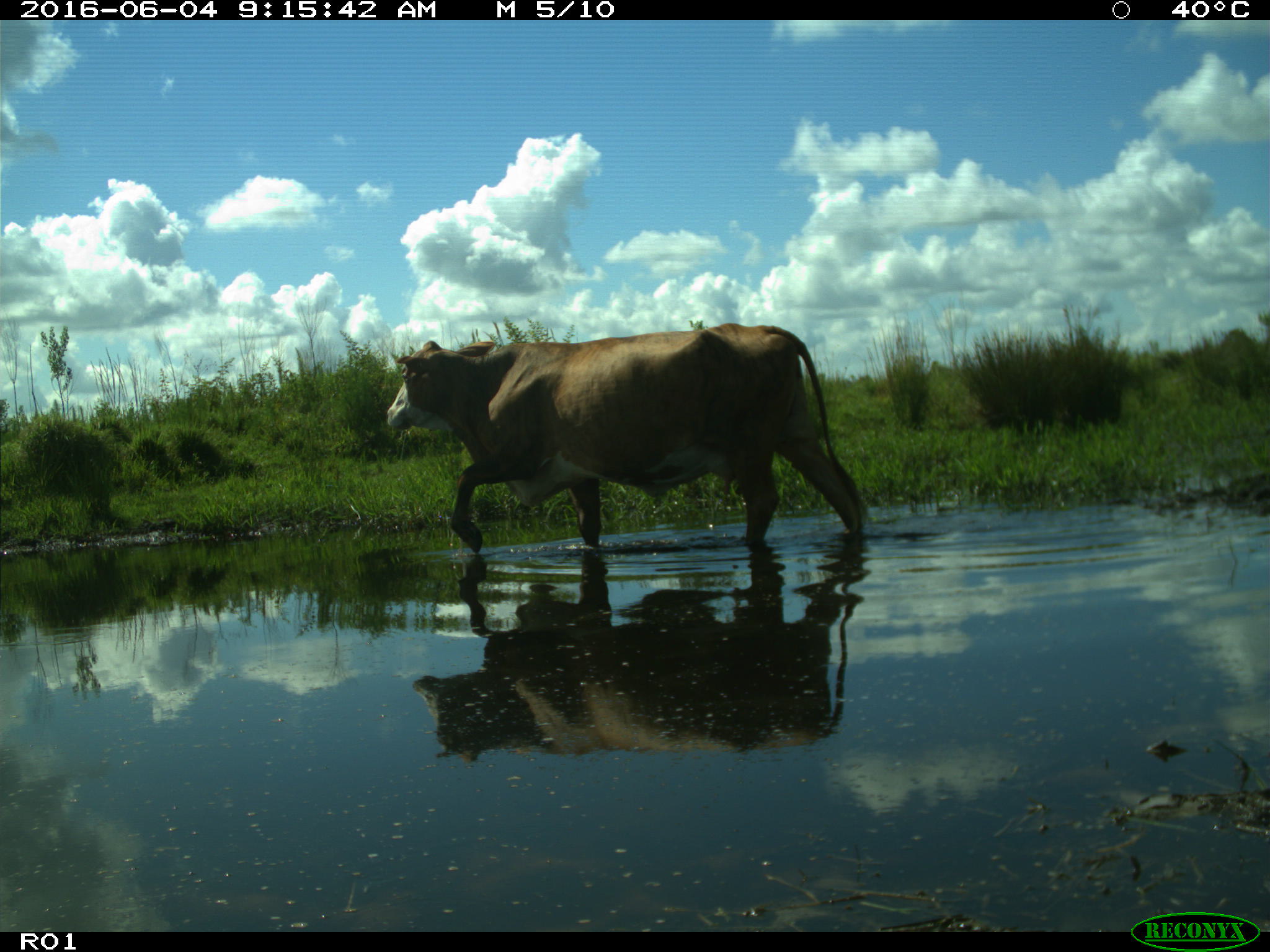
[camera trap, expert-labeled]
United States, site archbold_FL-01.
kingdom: Animalia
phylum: Chordata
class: Mammalia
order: Artiodactyla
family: Bovidae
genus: Bos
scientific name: Bos taurus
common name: domestic cow